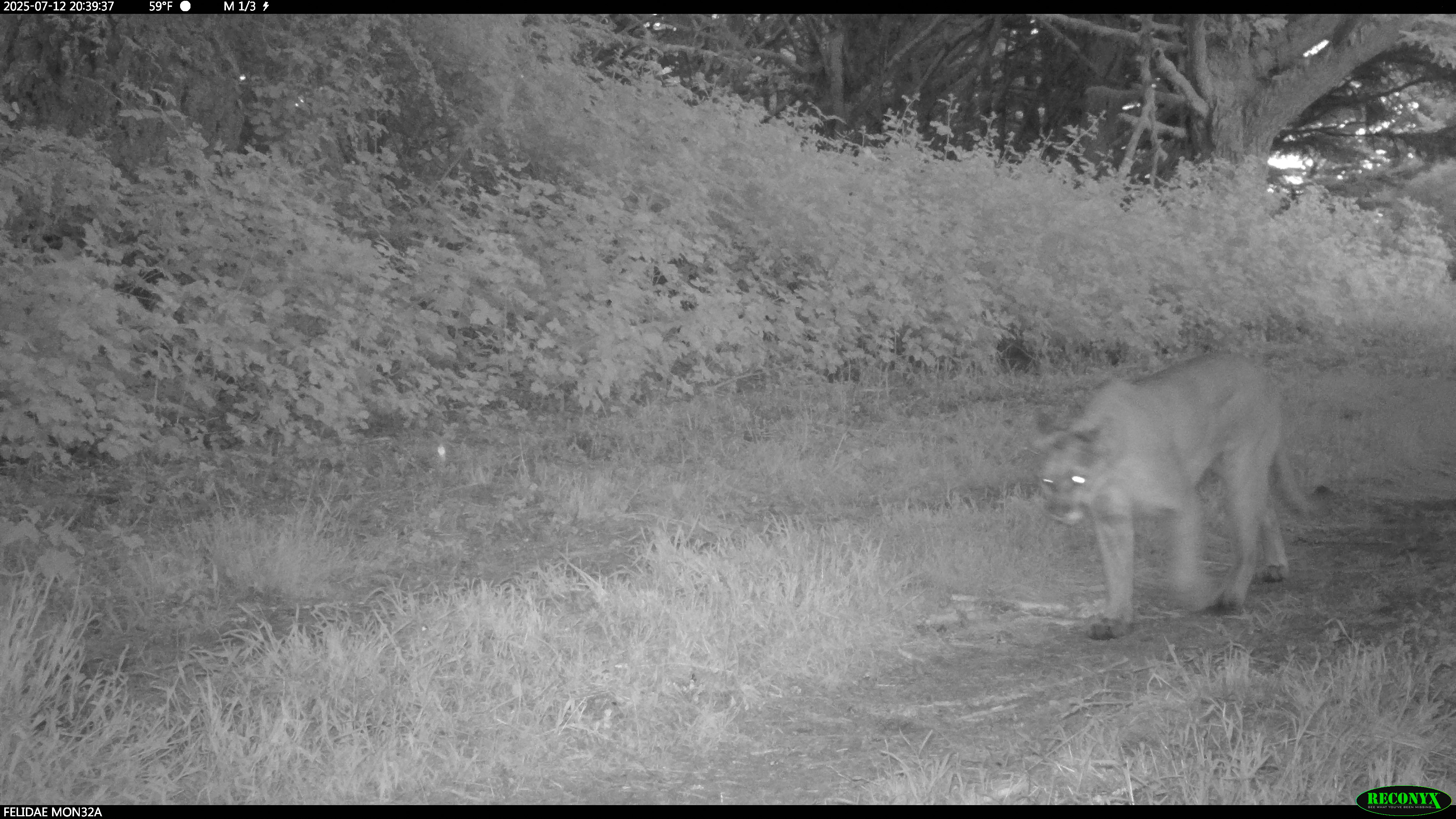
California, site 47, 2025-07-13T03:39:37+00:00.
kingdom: Animalia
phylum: Chordata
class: Mammalia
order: Carnivora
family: Felidae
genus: Puma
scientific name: Puma concolor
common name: puma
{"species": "puma (Puma concolor)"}